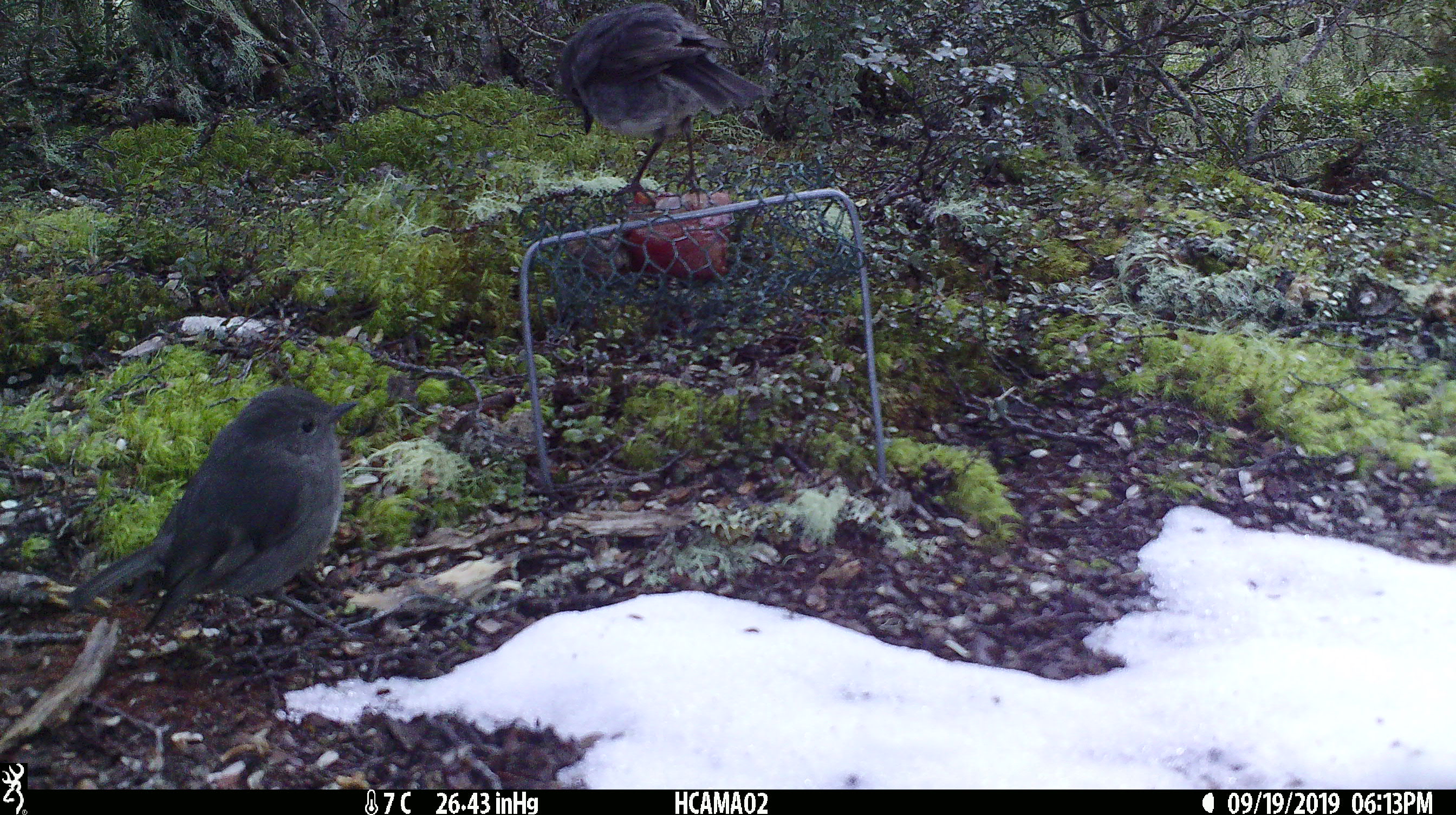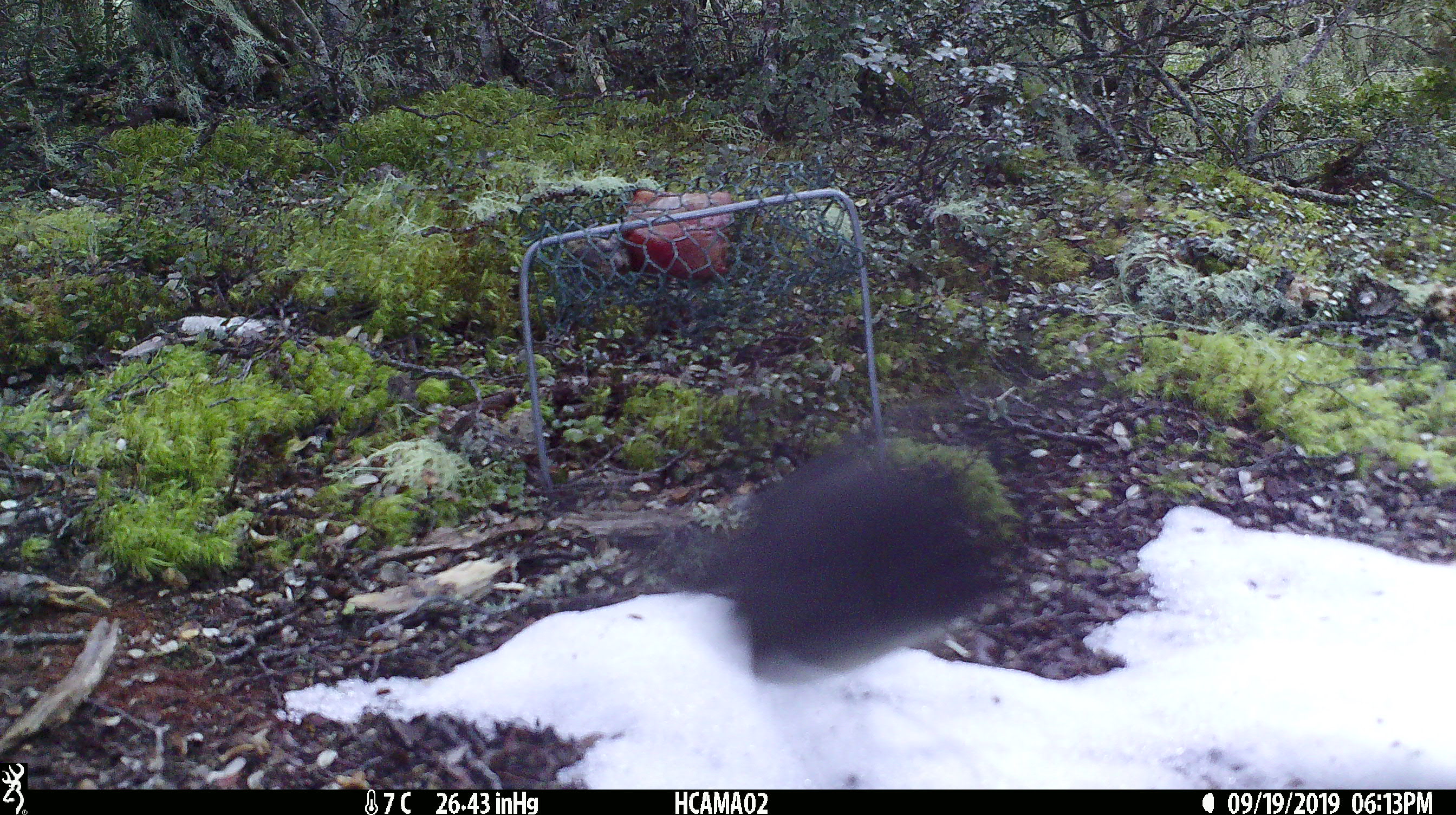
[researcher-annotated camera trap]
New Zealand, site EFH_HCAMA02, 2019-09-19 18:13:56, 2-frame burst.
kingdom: Animalia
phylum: Chordata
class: Aves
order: Passeriformes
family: Petroicidae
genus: Petroica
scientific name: Petroica australis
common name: new zealand robin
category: robin